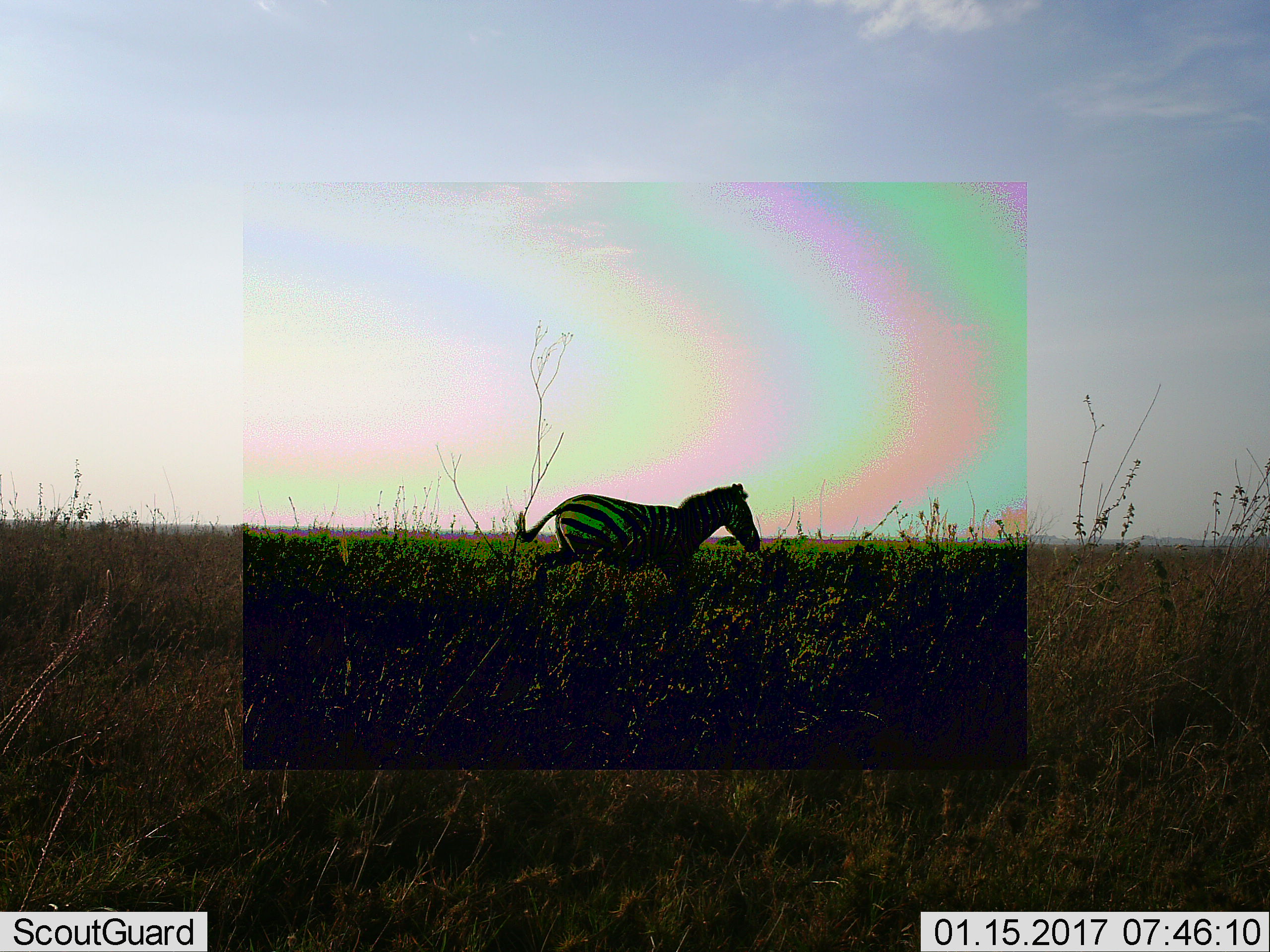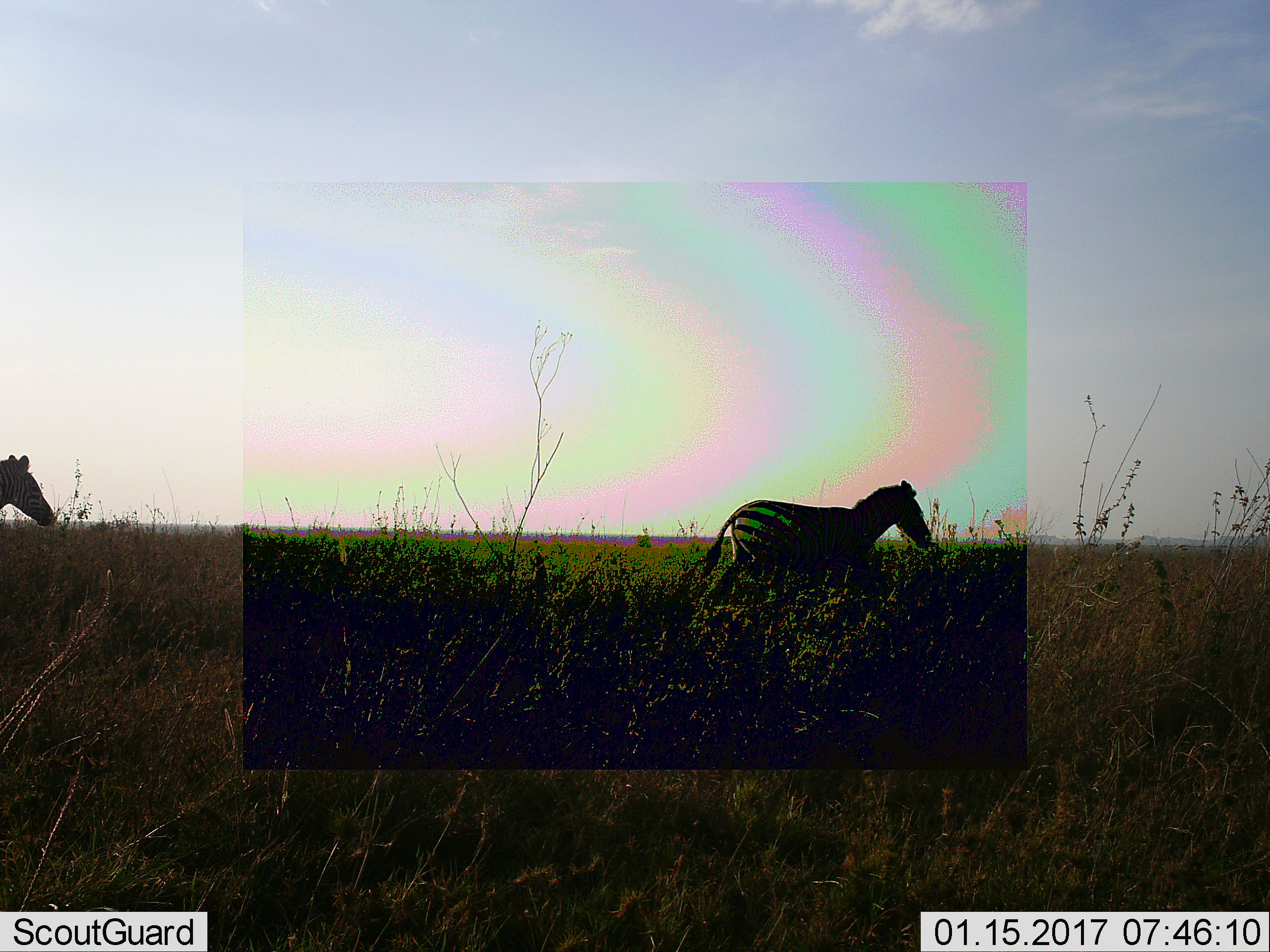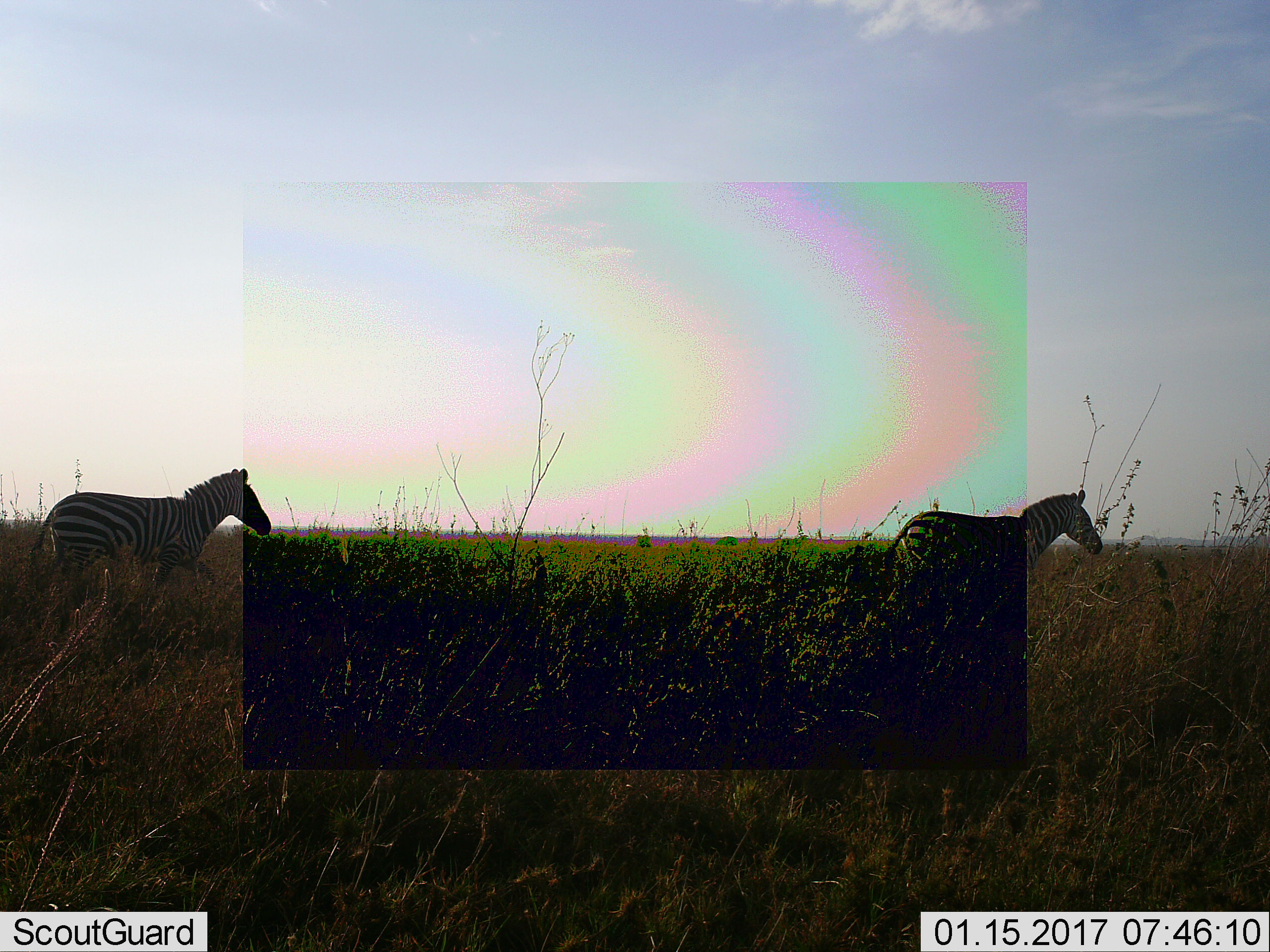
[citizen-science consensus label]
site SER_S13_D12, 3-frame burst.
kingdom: Animalia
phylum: Chordata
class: Mammalia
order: Perissodactyla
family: Equidae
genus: Equus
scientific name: Equus quagga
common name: plains zebra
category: zebraplains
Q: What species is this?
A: Zebraplains (plains zebra) (Equus quagga).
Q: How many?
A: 2.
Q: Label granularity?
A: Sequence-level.